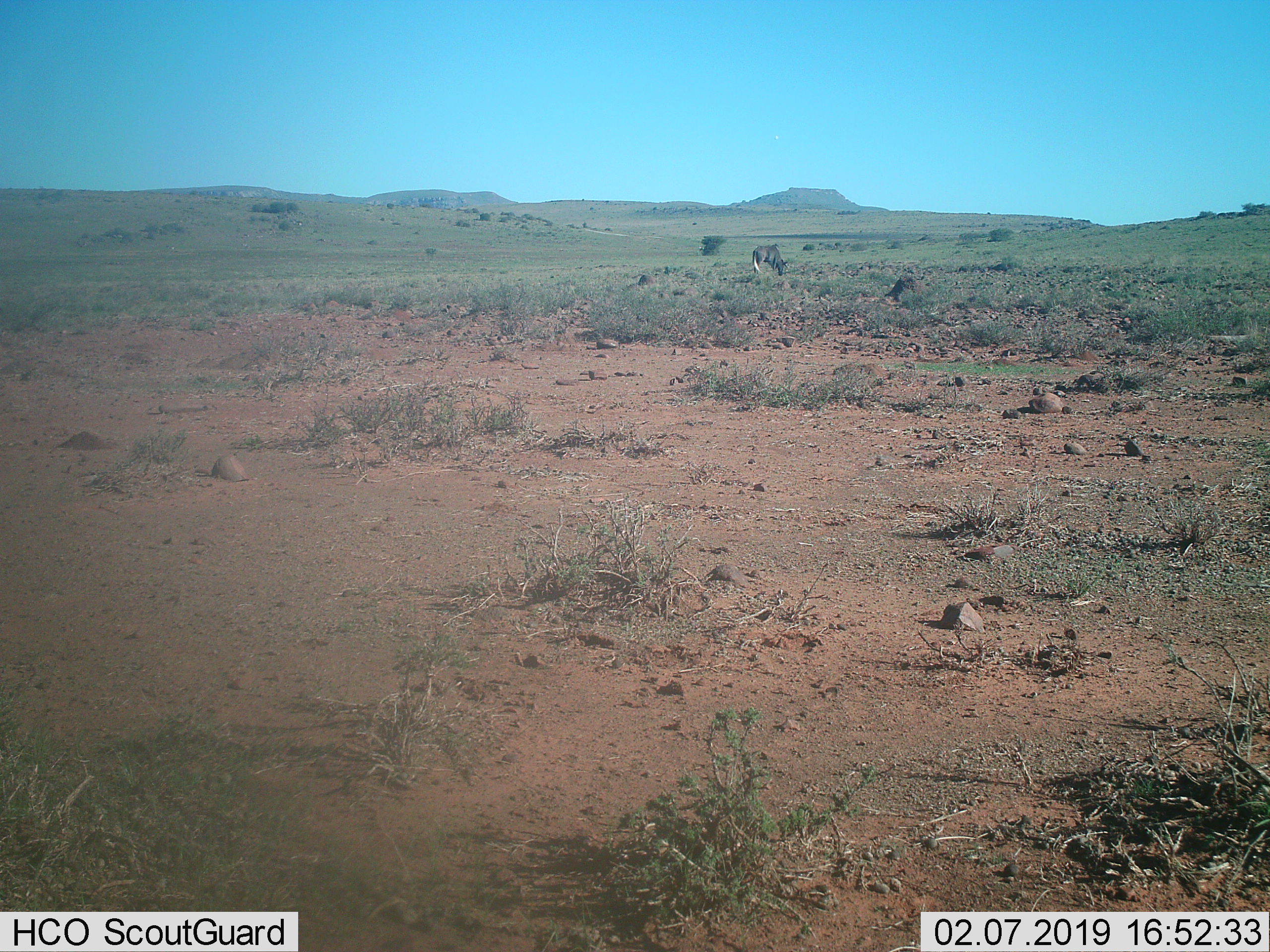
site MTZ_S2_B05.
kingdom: Animalia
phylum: Chordata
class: Mammalia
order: Artiodactyla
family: Bovidae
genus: Connochaetes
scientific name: Connochaetes gnou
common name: black wildebeest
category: wildebeestblack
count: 1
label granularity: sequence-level